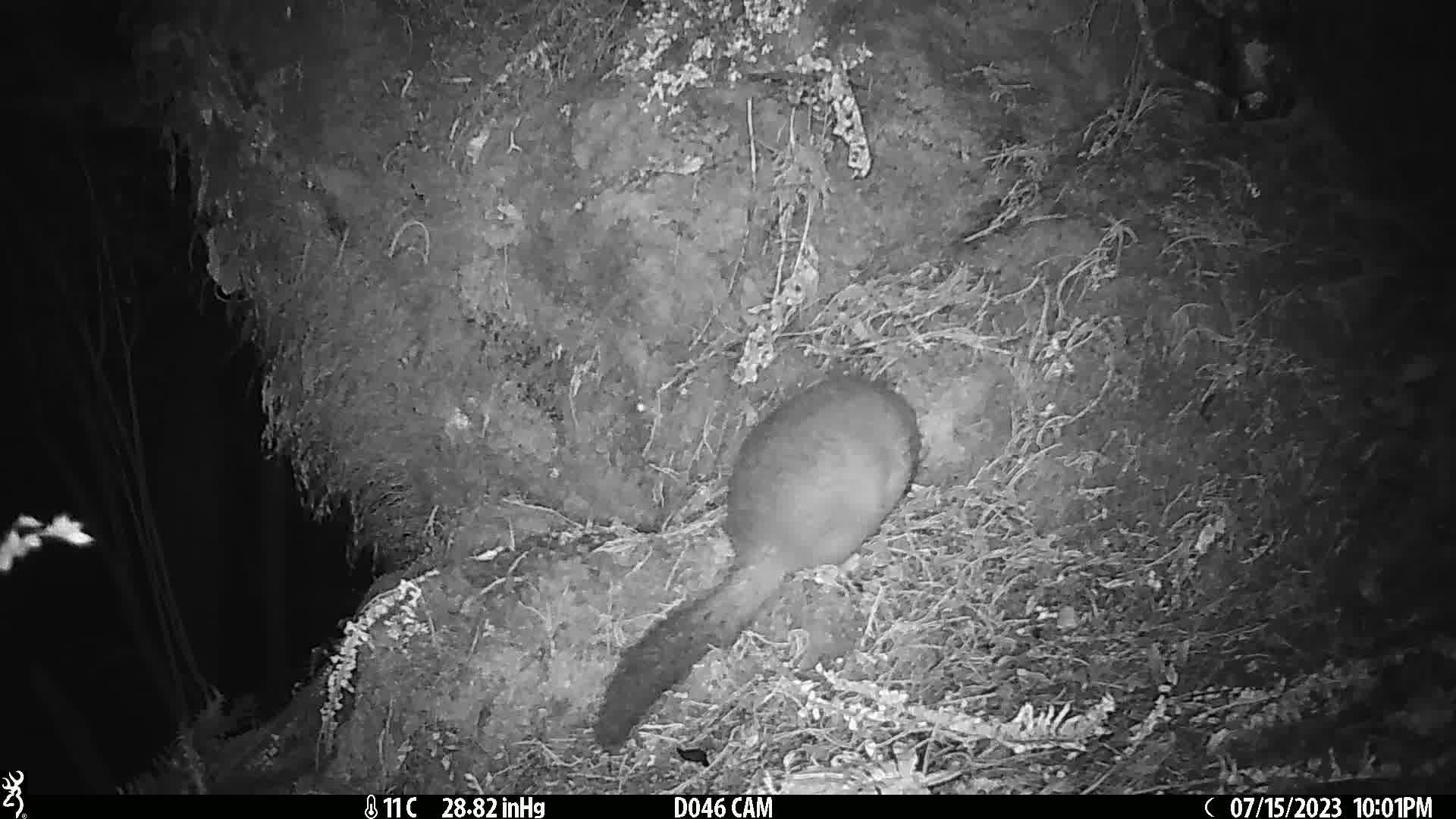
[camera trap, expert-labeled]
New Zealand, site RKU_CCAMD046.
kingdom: Animalia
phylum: Chordata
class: Mammalia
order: Diprotodontia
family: Phalangeridae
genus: Trichosurus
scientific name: Trichosurus vulpecula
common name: common brushtail possum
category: possum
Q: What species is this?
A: Possum (common brushtail possum) (Trichosurus vulpecula).